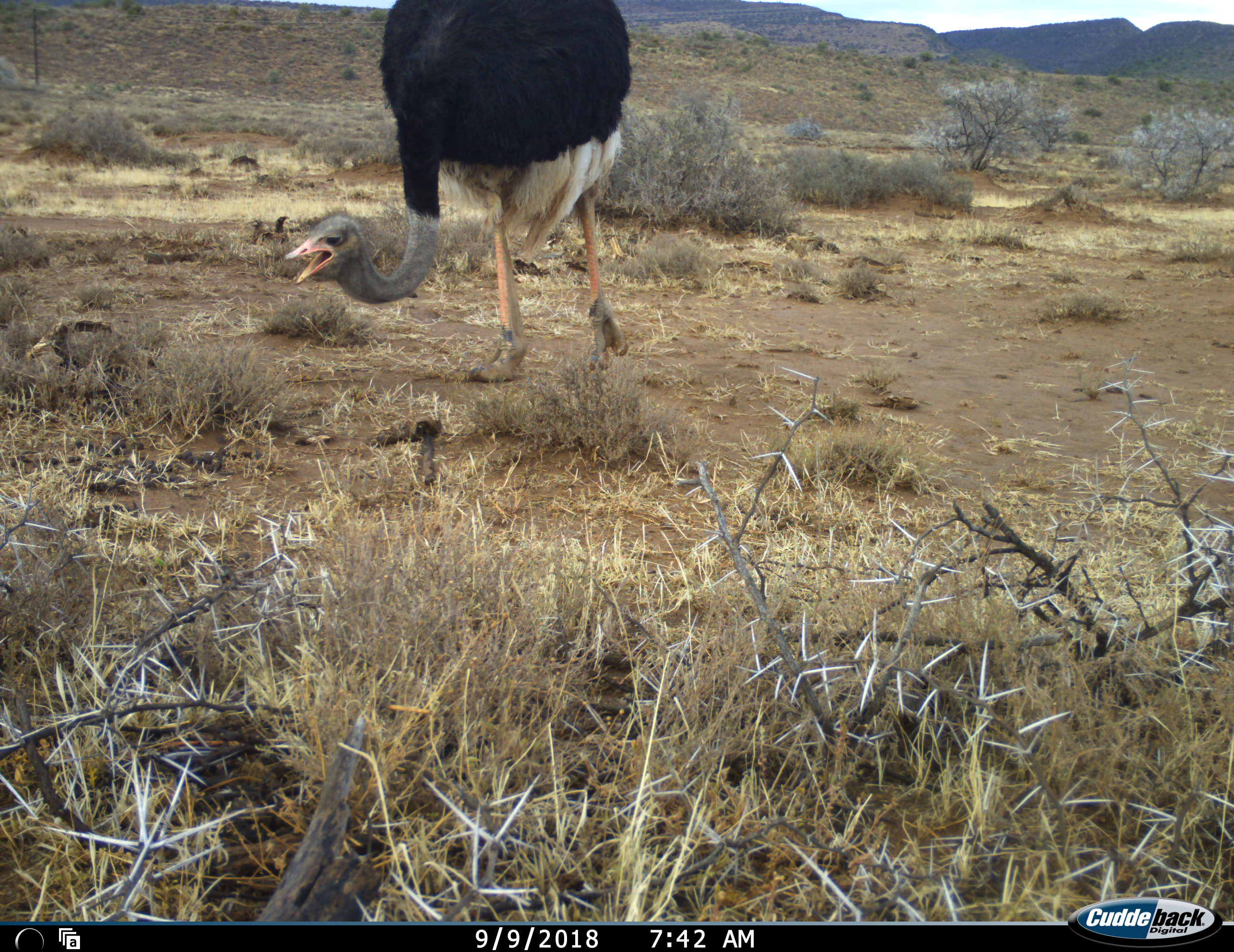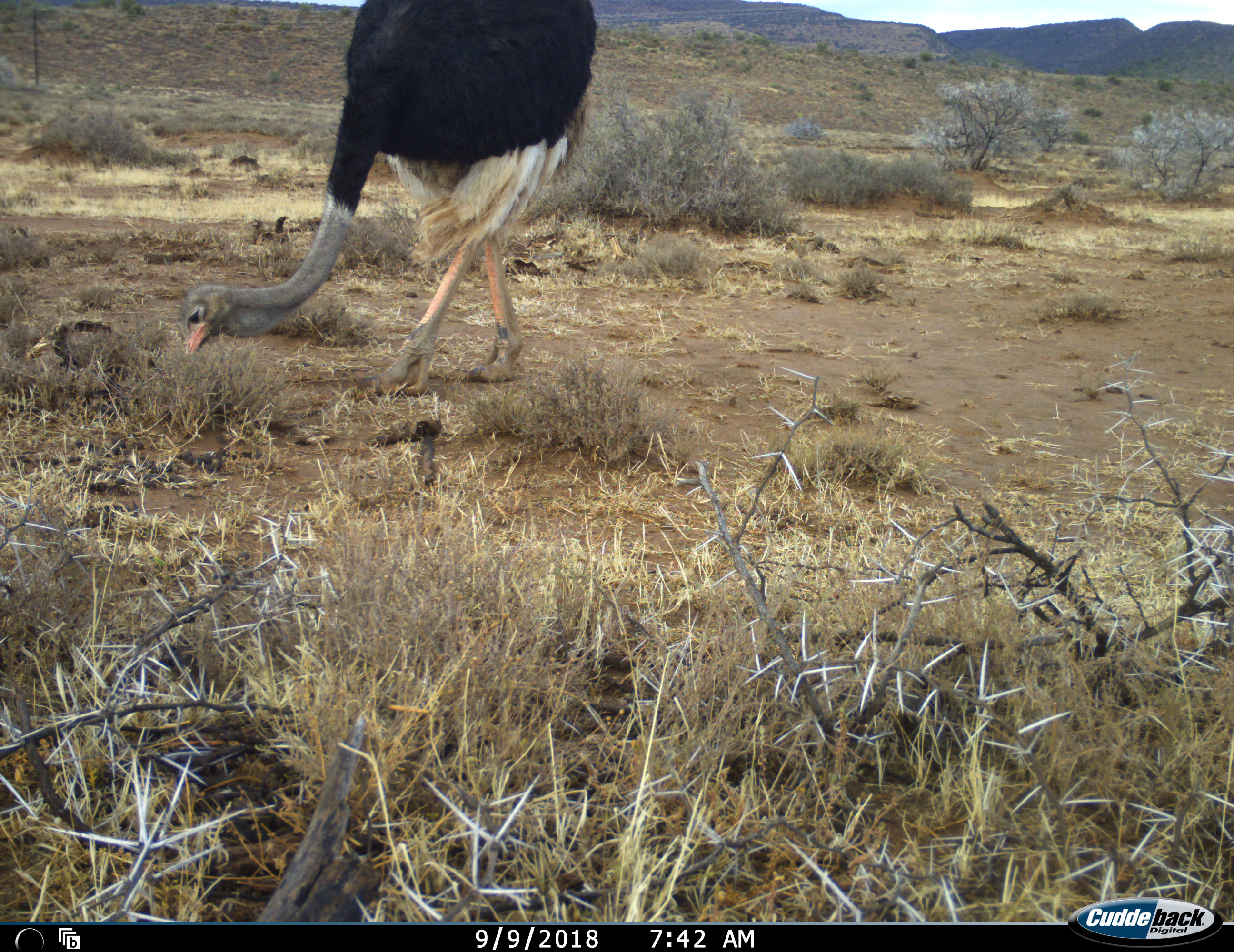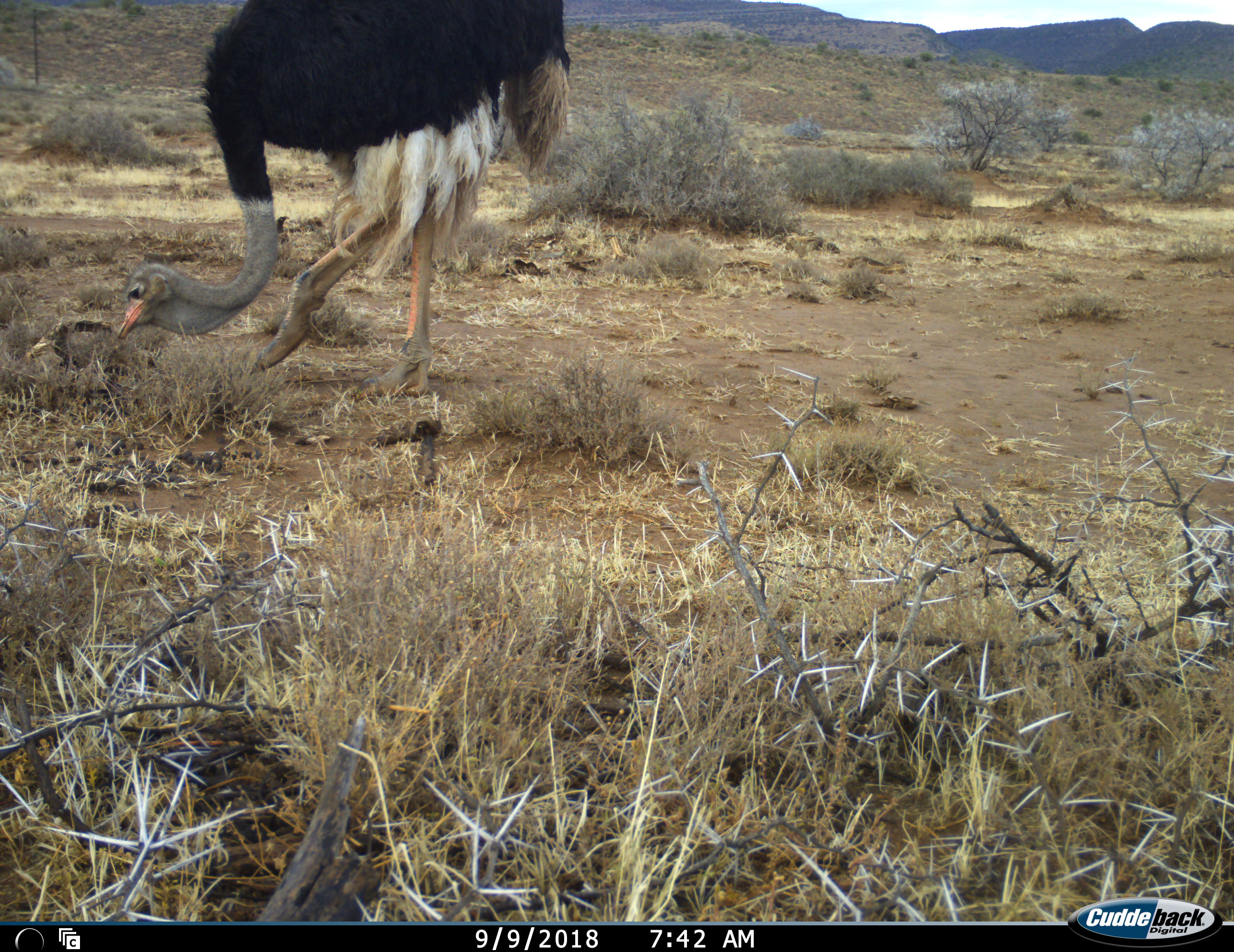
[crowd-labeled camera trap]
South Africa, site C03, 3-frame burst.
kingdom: Animalia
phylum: Chordata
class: Aves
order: Struthioniformes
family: Struthionidae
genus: Struthio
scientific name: Struthio camelus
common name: ostrich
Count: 1.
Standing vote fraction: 20%.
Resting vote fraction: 0%.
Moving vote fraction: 70%.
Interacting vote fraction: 0%.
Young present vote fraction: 0%.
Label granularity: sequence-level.